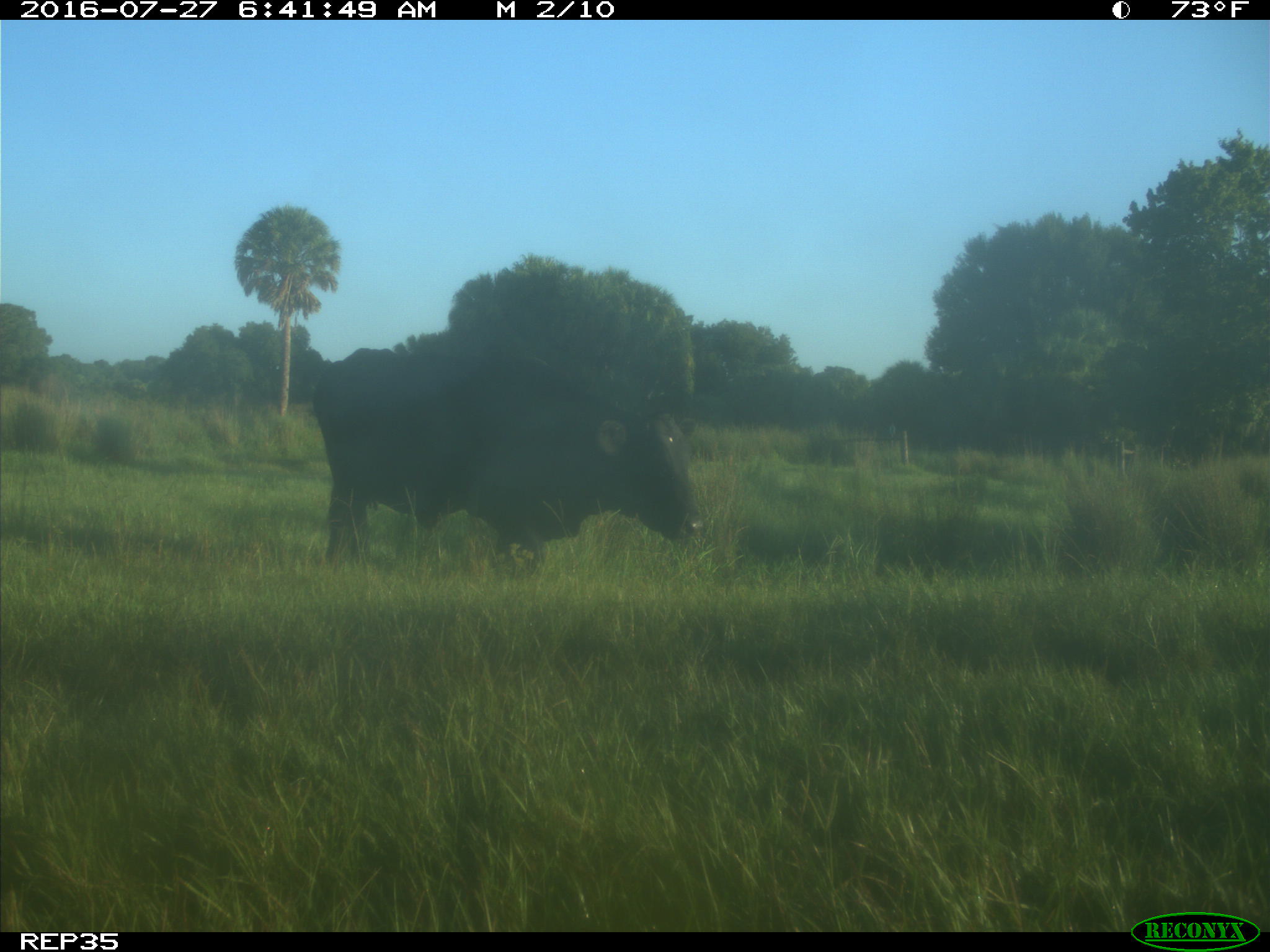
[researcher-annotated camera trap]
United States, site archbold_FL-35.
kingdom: Animalia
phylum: Chordata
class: Mammalia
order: Artiodactyla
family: Bovidae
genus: Bos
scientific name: Bos taurus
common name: domestic cow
Bos taurus (domestic cow).